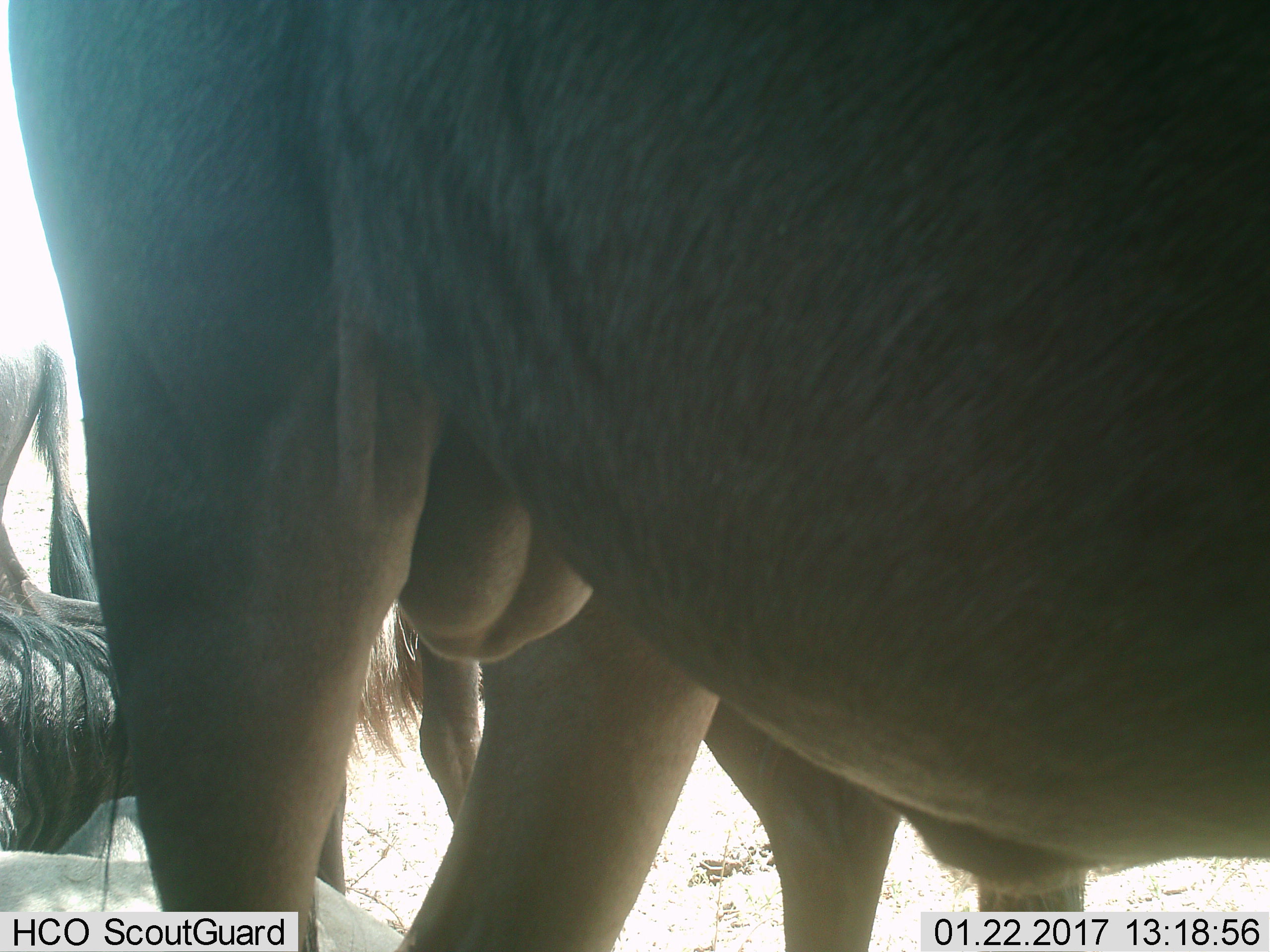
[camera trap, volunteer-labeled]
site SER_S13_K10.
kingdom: Animalia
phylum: Chordata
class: Mammalia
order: Artiodactyla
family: Bovidae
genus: Connochaetes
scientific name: Connochaetes taurinus taurinus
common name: blue wildebeest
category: wildebeestblue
Wildebeestblue (blue wildebeest) (Connochaetes taurinus taurinus), count 3. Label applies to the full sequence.